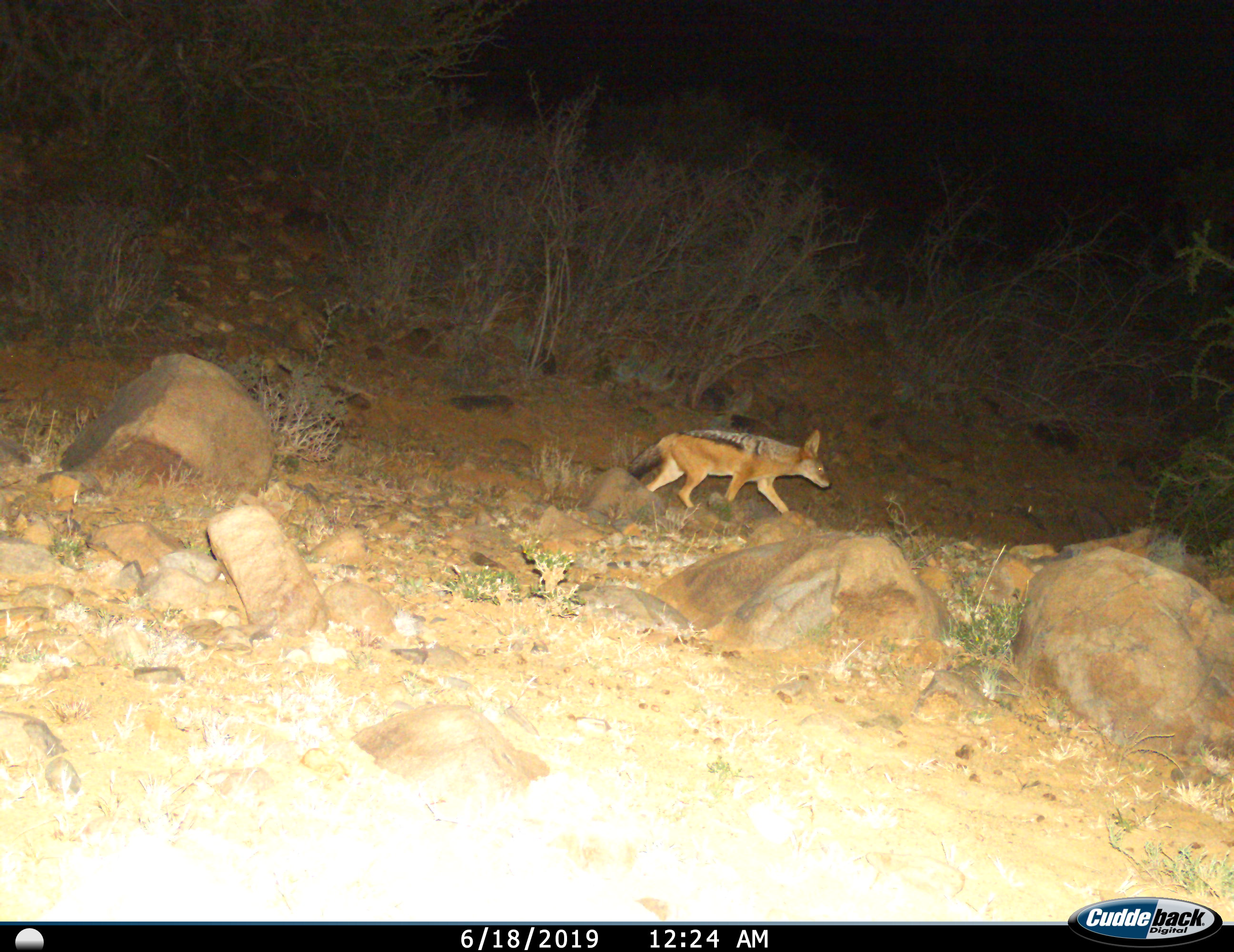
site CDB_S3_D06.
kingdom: Animalia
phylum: Chordata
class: Mammalia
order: Carnivora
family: Canidae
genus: Lupulella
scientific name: Lupulella mesomelas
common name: black-backed jackal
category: jackalblackbacked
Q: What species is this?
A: Jackalblackbacked (black-backed jackal) (Lupulella mesomelas).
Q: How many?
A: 1.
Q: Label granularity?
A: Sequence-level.